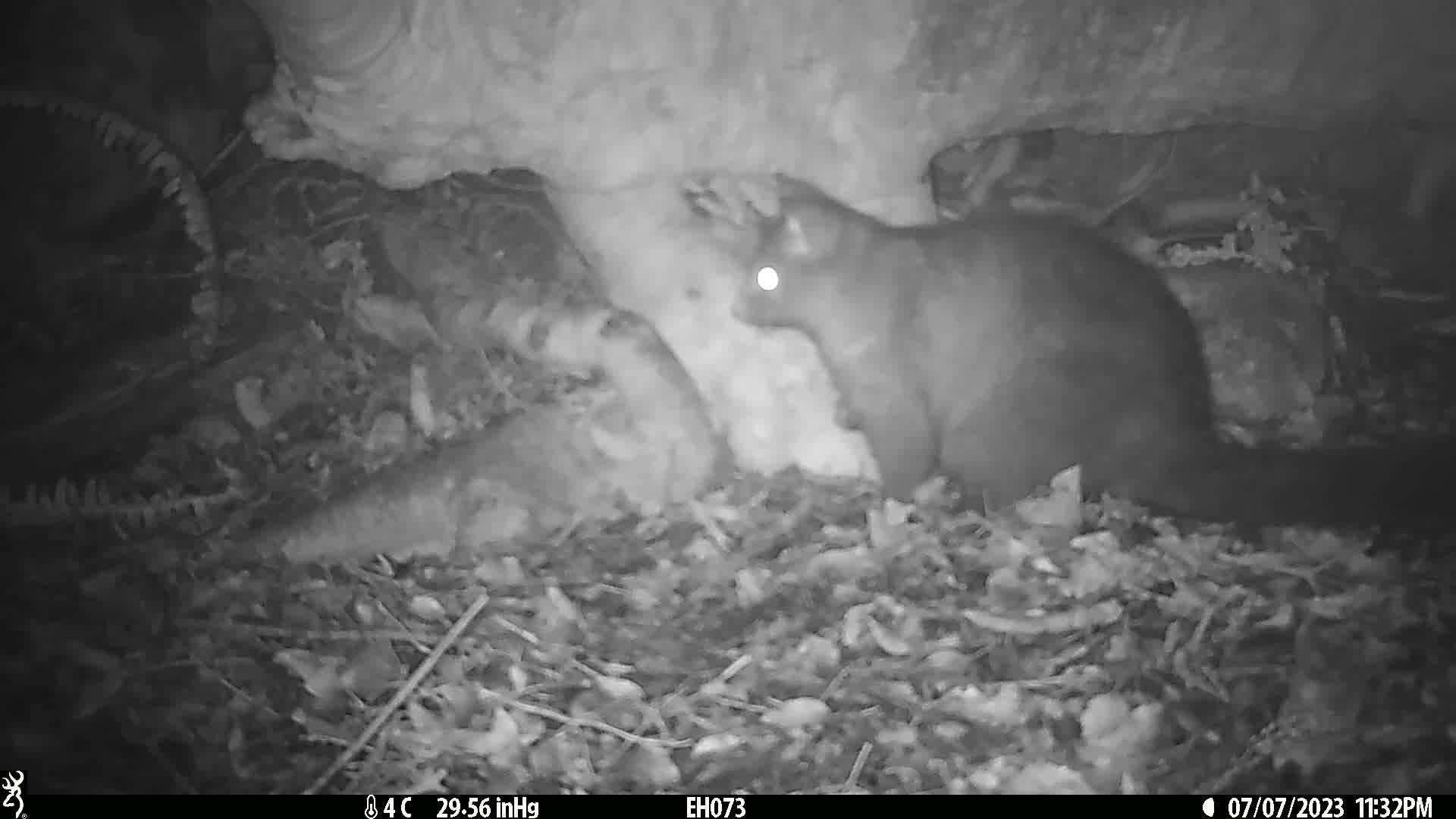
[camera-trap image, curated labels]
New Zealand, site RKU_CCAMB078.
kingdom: Animalia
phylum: Chordata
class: Mammalia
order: Diprotodontia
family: Phalangeridae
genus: Trichosurus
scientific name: Trichosurus vulpecula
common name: common brushtail possum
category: possum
Possum (common brushtail possum) (Trichosurus vulpecula).